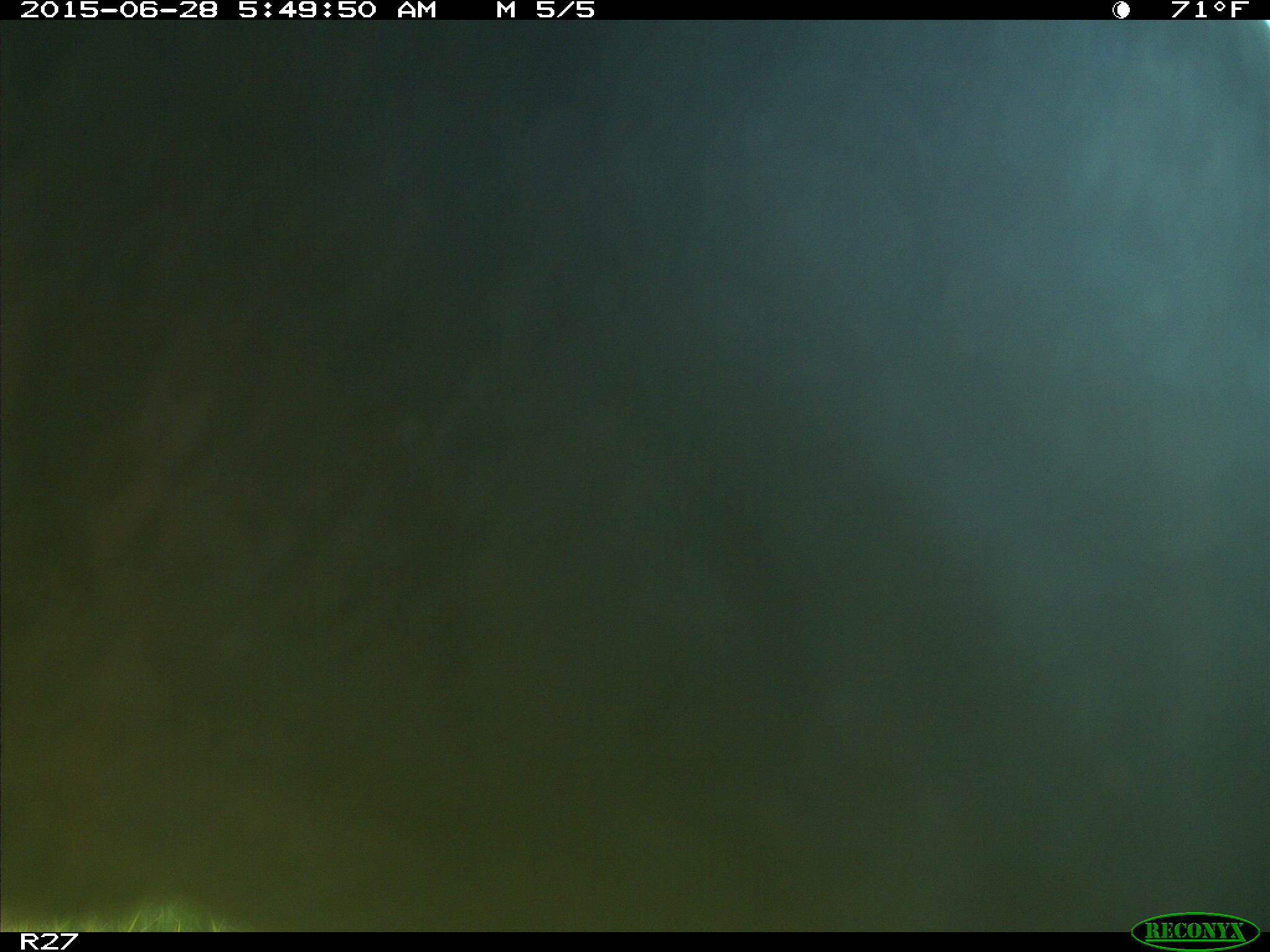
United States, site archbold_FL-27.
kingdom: Animalia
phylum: Chordata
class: Mammalia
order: Artiodactyla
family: Bovidae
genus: Bos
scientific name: Bos taurus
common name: domestic cow